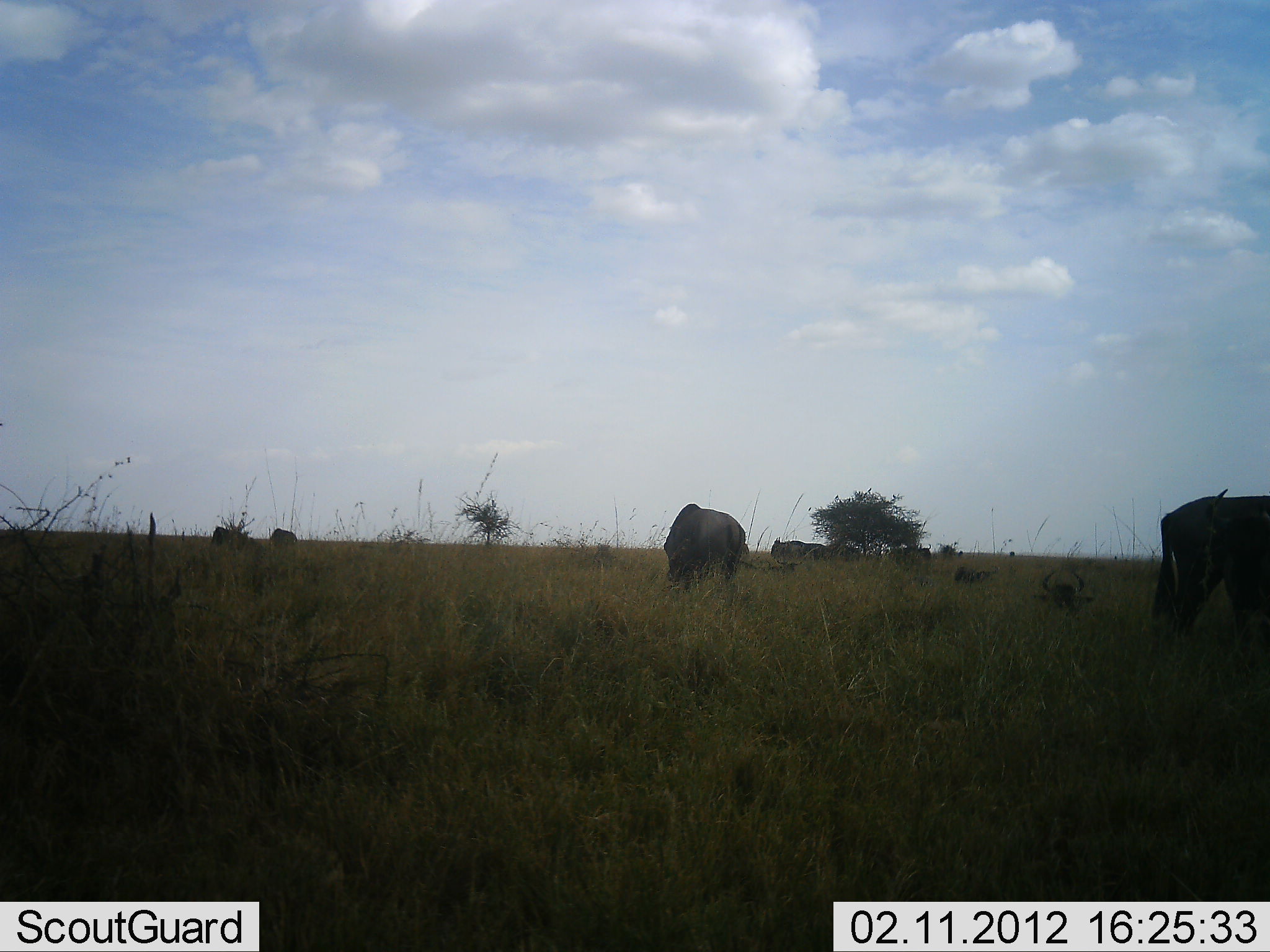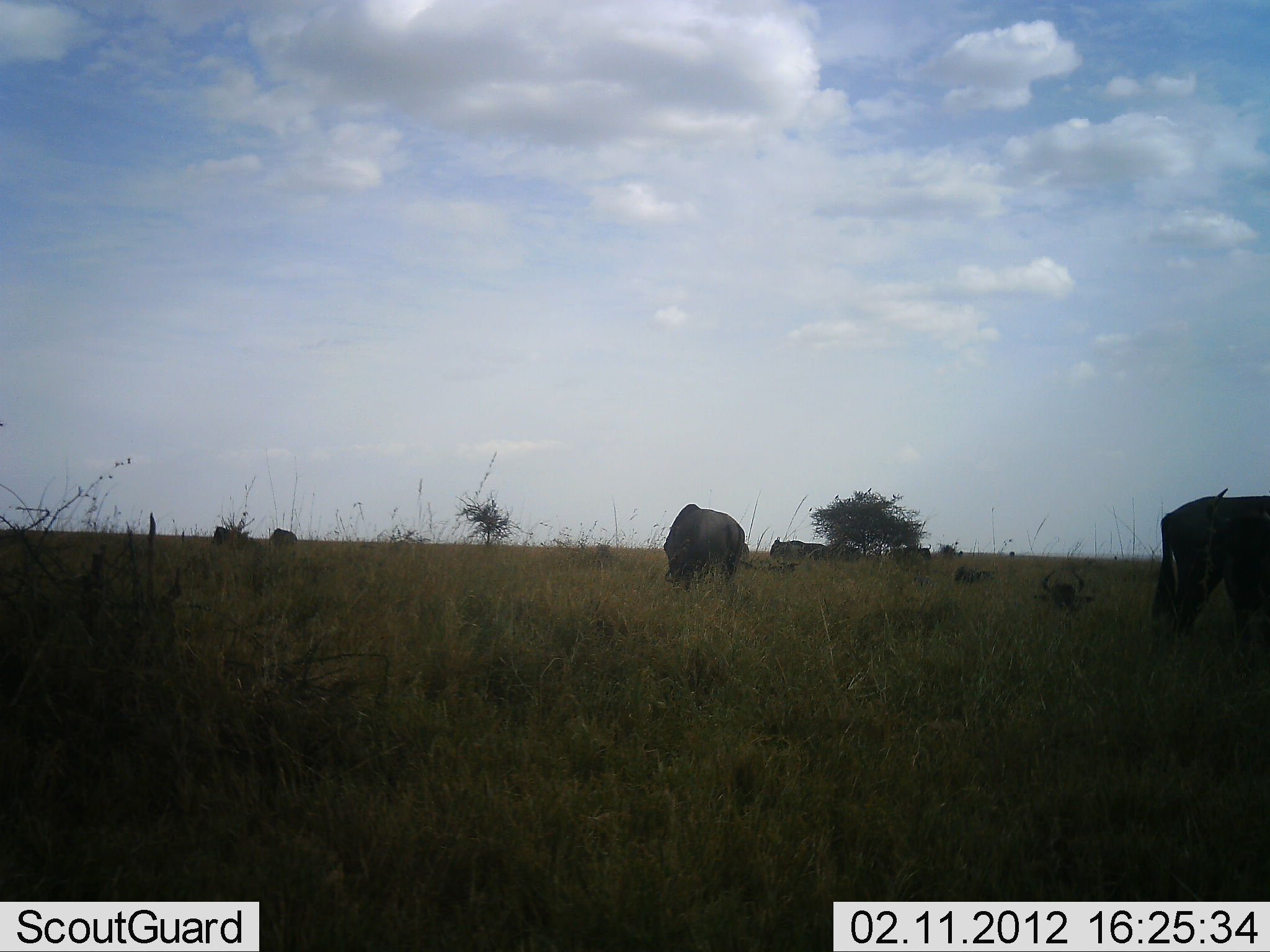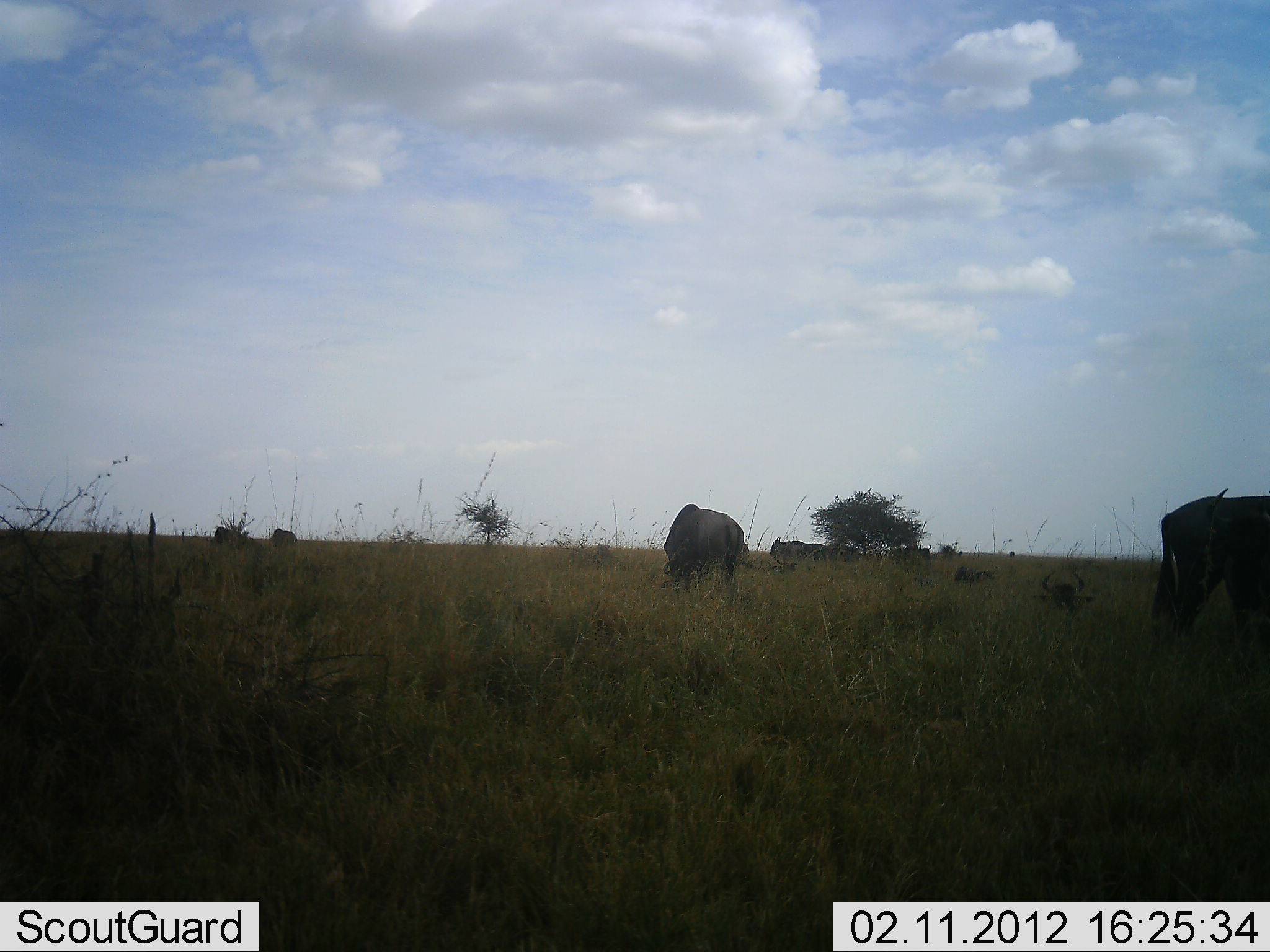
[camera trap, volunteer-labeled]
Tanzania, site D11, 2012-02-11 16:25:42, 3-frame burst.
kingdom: Animalia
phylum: Chordata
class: Mammalia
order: Artiodactyla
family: Bovidae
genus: Connochaetes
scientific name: Connochaetes taurinus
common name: blue wildebeest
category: wildebeest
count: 7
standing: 39%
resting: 50%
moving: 6%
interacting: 0%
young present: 0%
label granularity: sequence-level